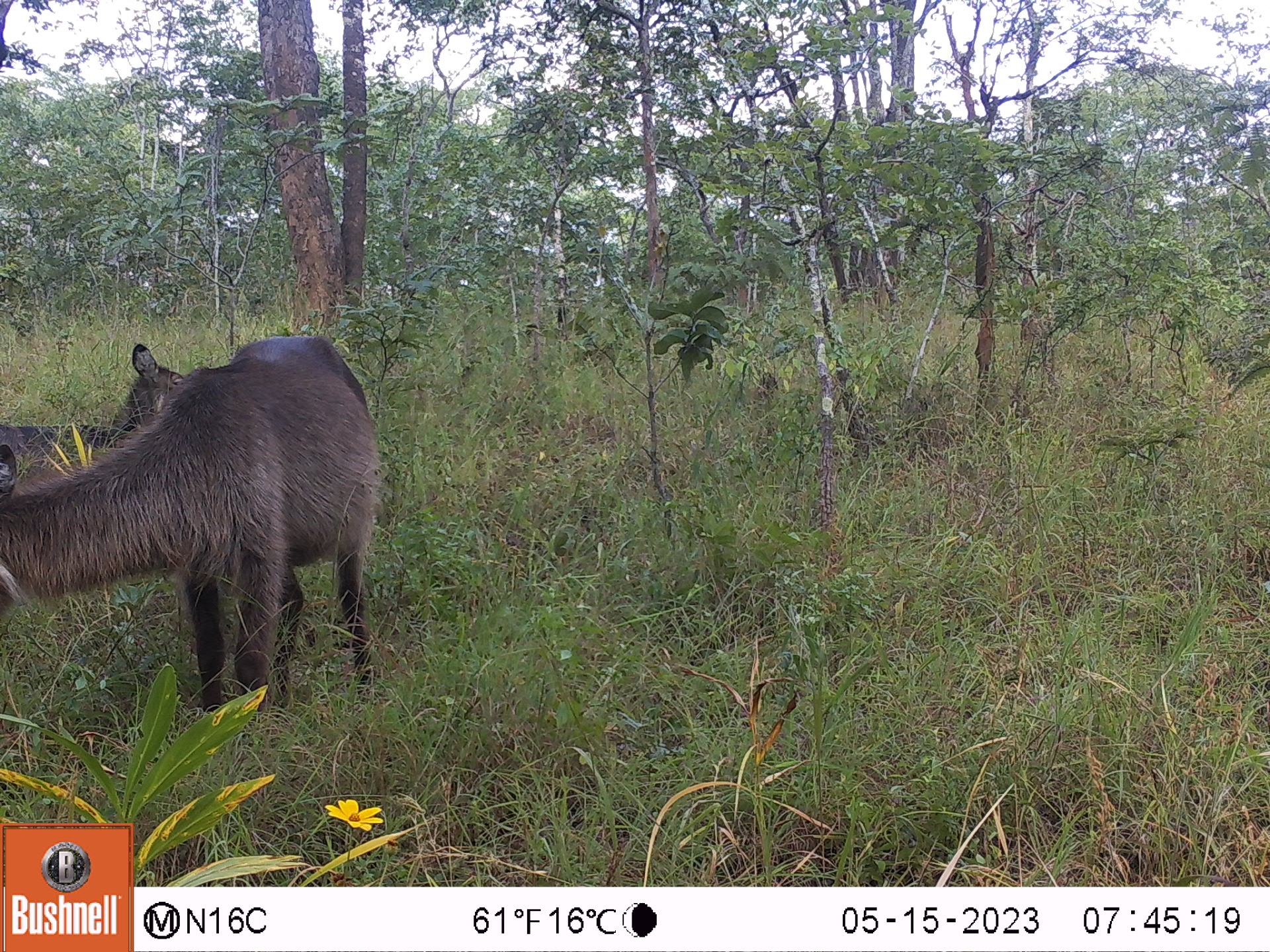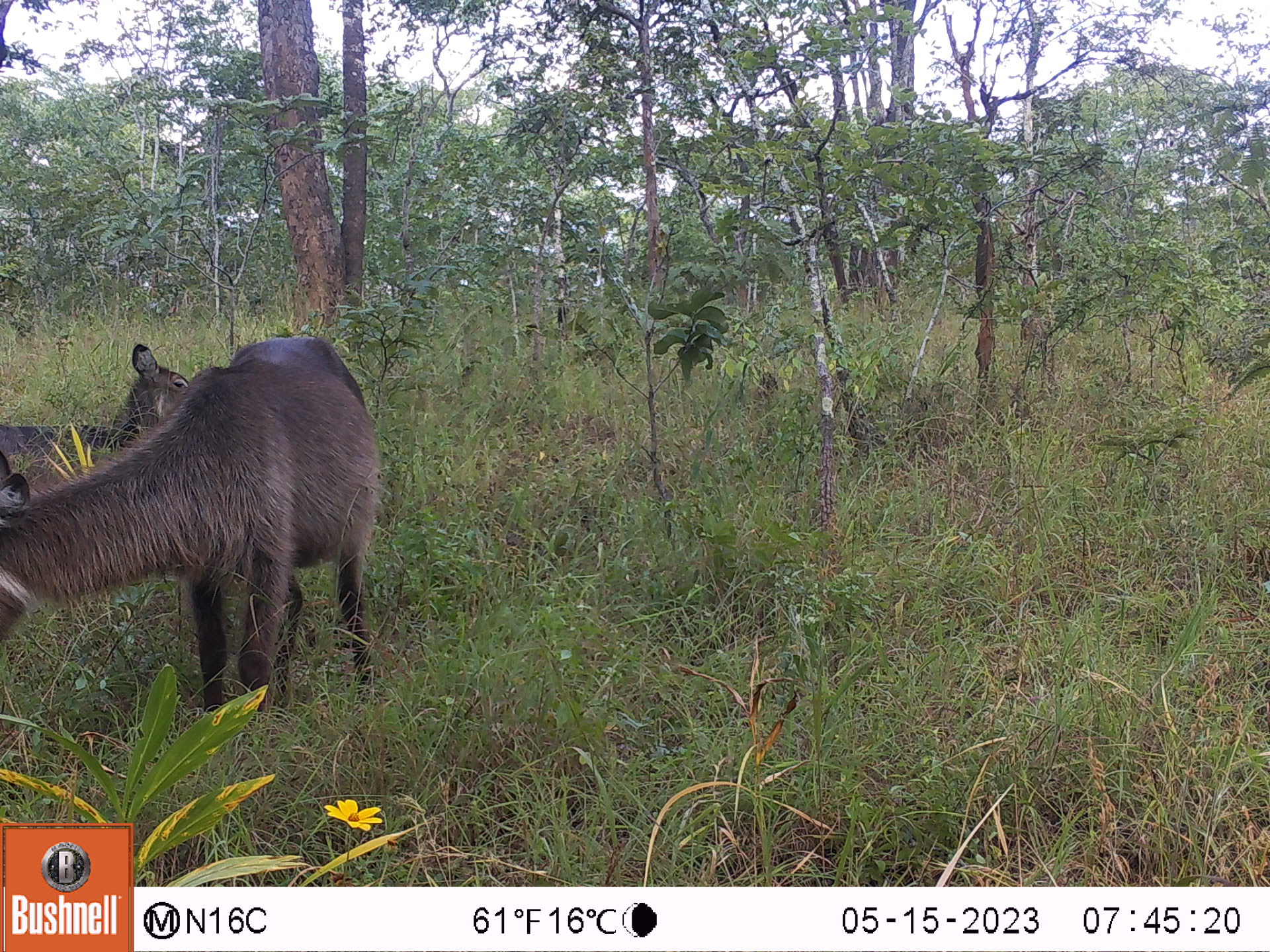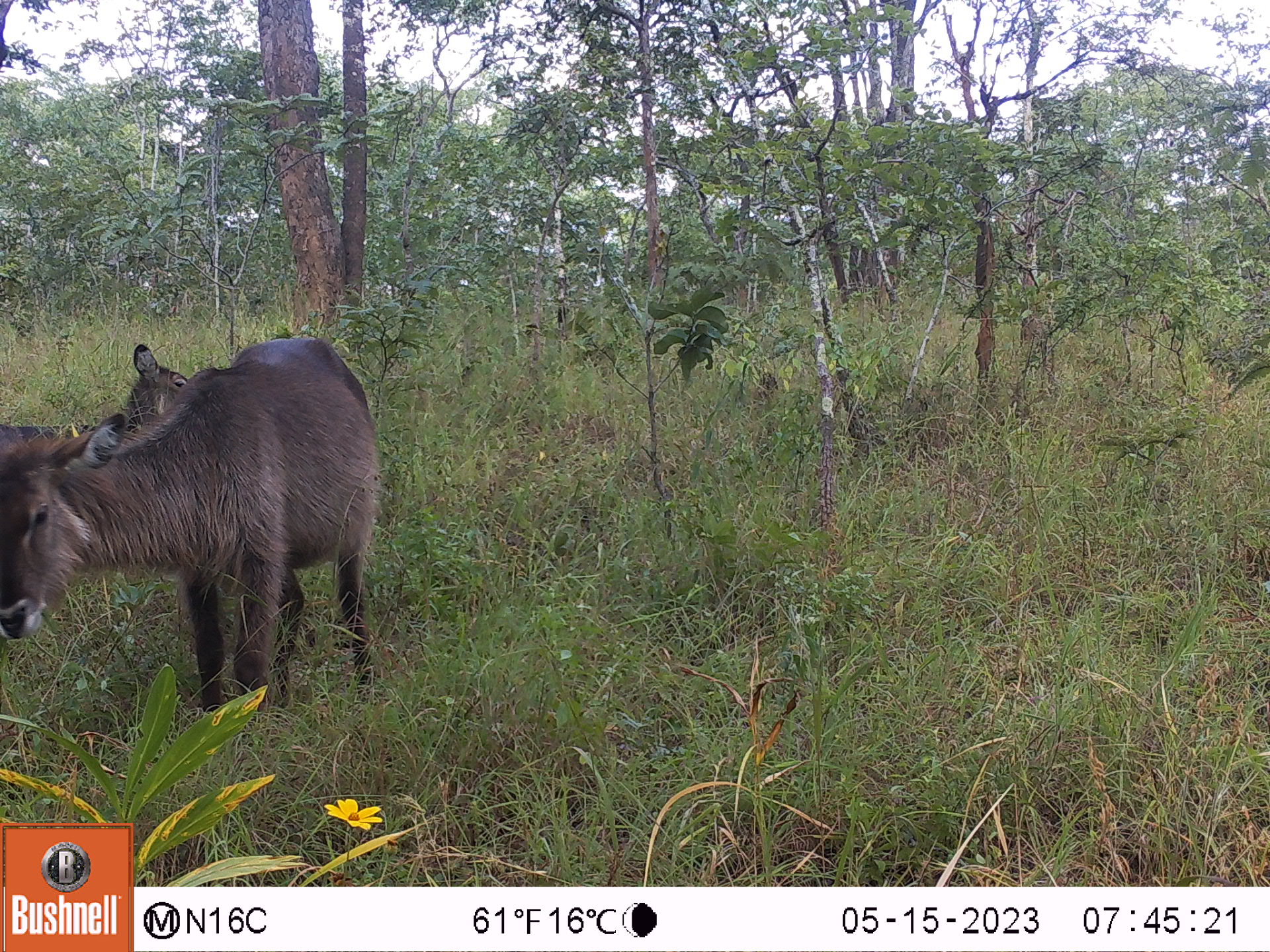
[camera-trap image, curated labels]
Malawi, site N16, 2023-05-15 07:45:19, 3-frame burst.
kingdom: Animalia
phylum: Chordata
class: Mammalia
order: Artiodactyla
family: Bovidae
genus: Kobus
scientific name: Kobus ellipsiprymnus ellipsiprymnus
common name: common waterbuck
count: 2